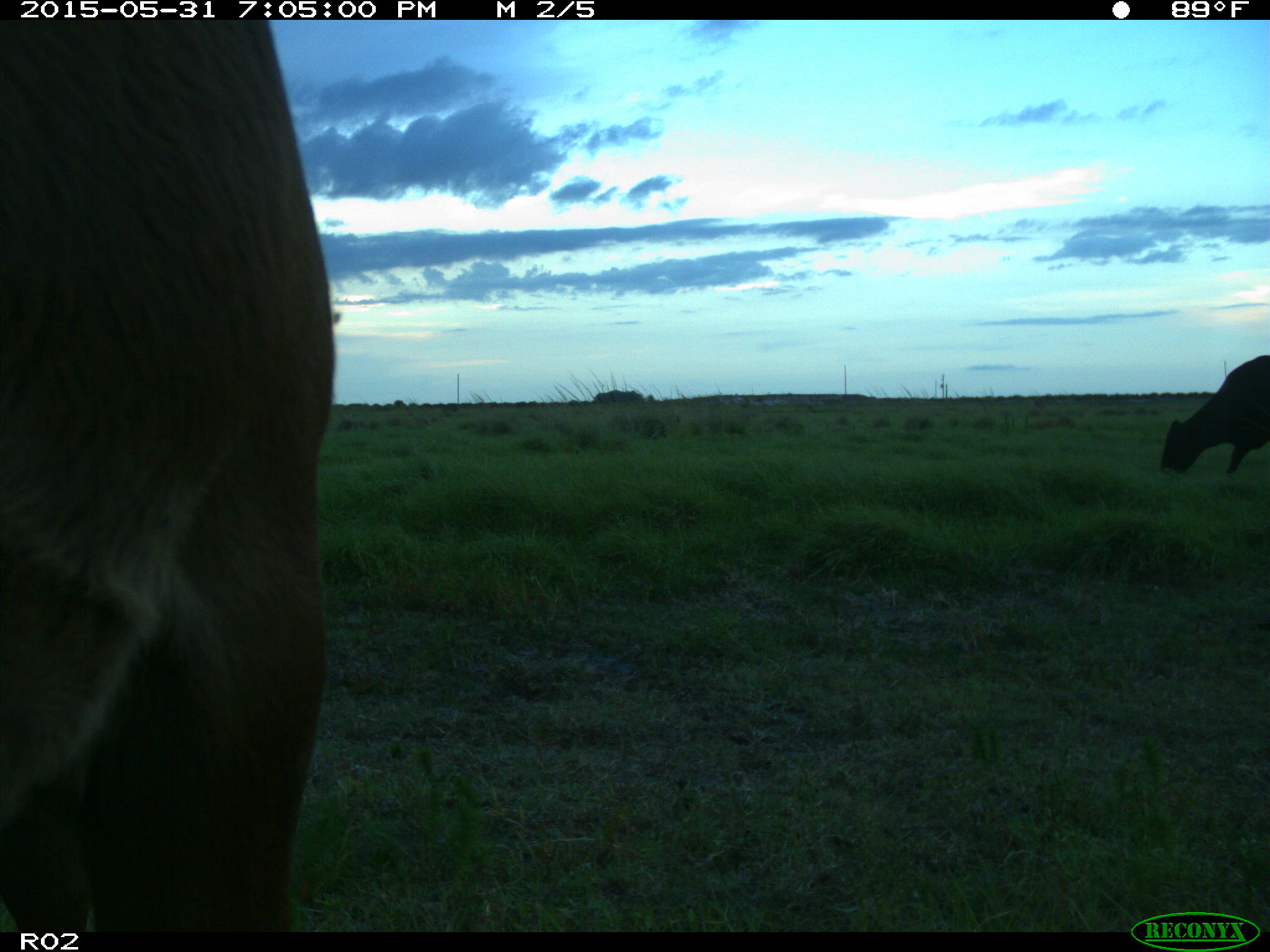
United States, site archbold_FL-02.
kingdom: Animalia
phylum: Chordata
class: Mammalia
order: Artiodactyla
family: Bovidae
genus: Bos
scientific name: Bos taurus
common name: domestic cow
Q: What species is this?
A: Bos taurus (domestic cow).